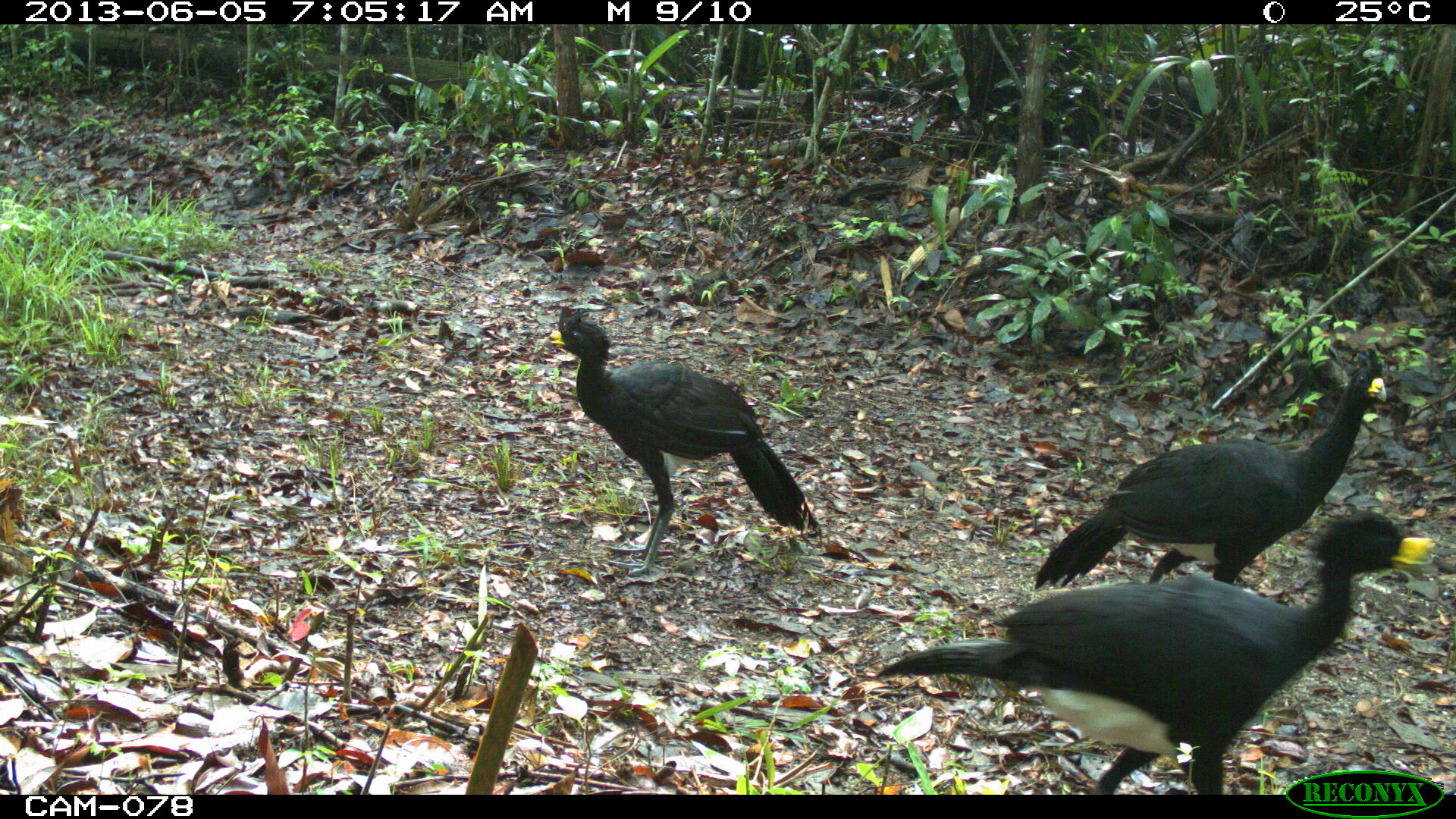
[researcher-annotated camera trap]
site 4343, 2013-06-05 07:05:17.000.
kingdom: Animalia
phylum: Chordata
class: Aves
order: Galliformes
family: Cracidae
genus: Crax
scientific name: Crax rubra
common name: great curassow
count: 3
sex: male